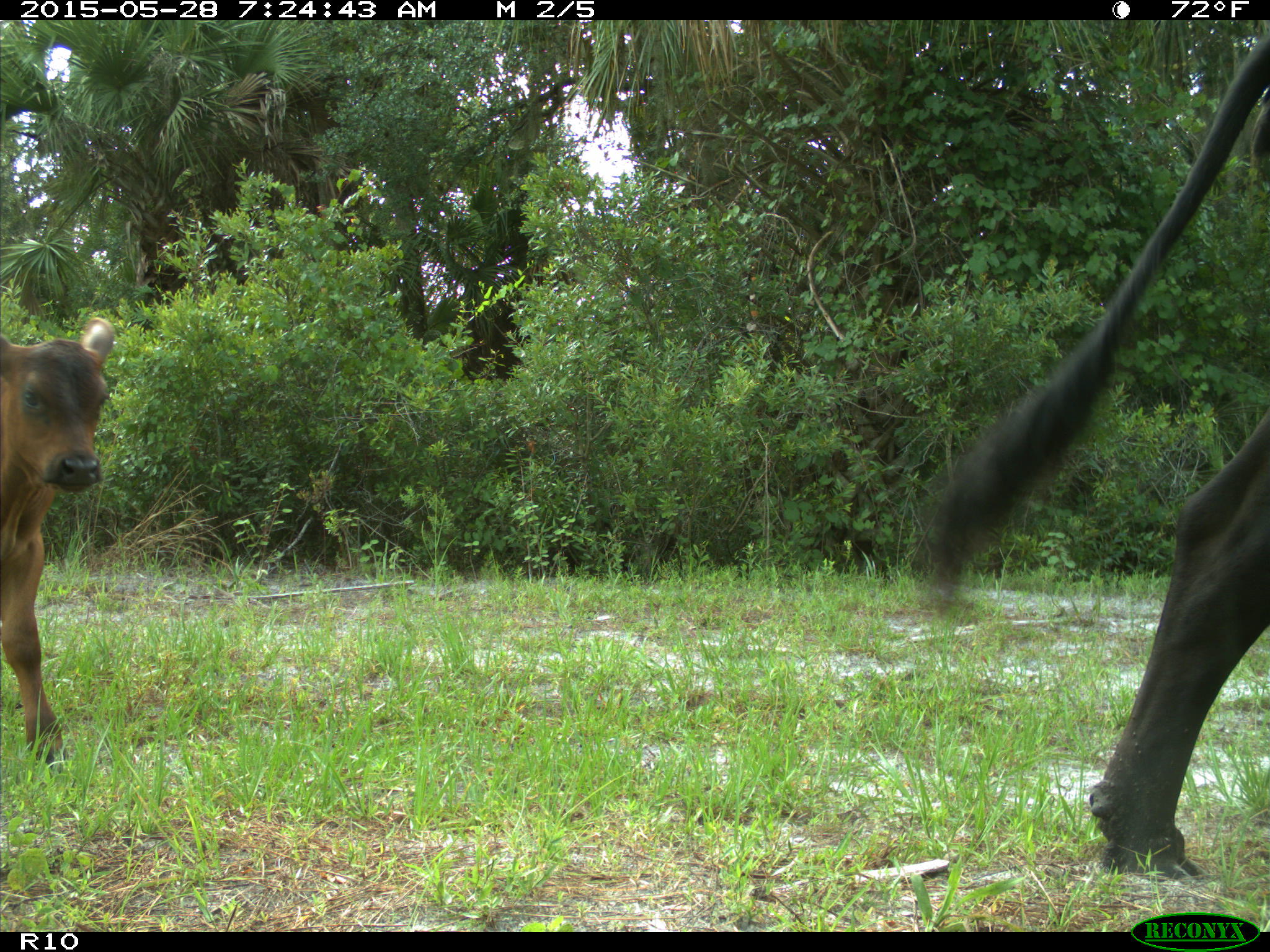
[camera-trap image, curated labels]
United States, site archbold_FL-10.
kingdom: Animalia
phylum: Chordata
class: Mammalia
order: Artiodactyla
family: Bovidae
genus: Bos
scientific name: Bos taurus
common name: domestic cow